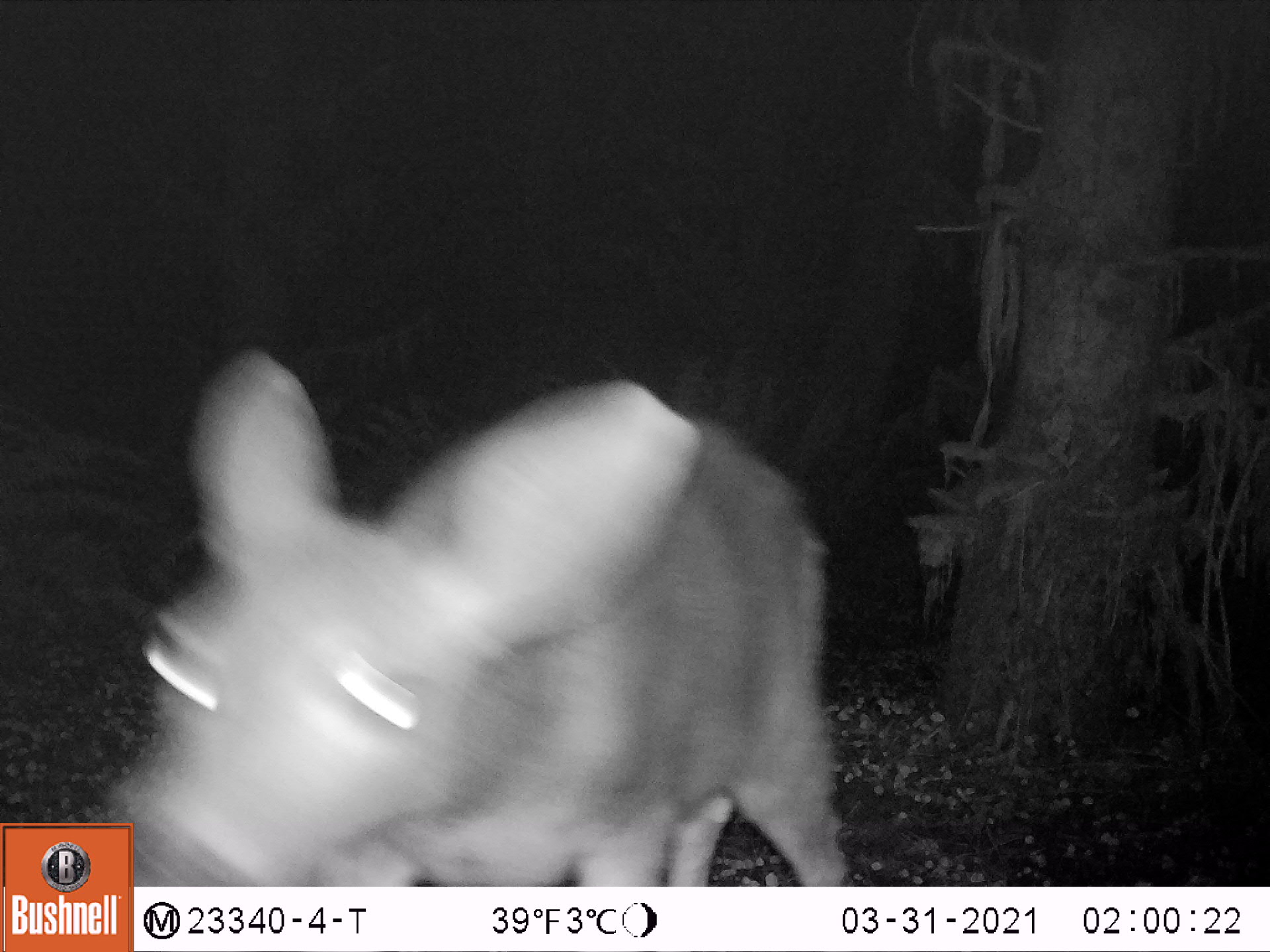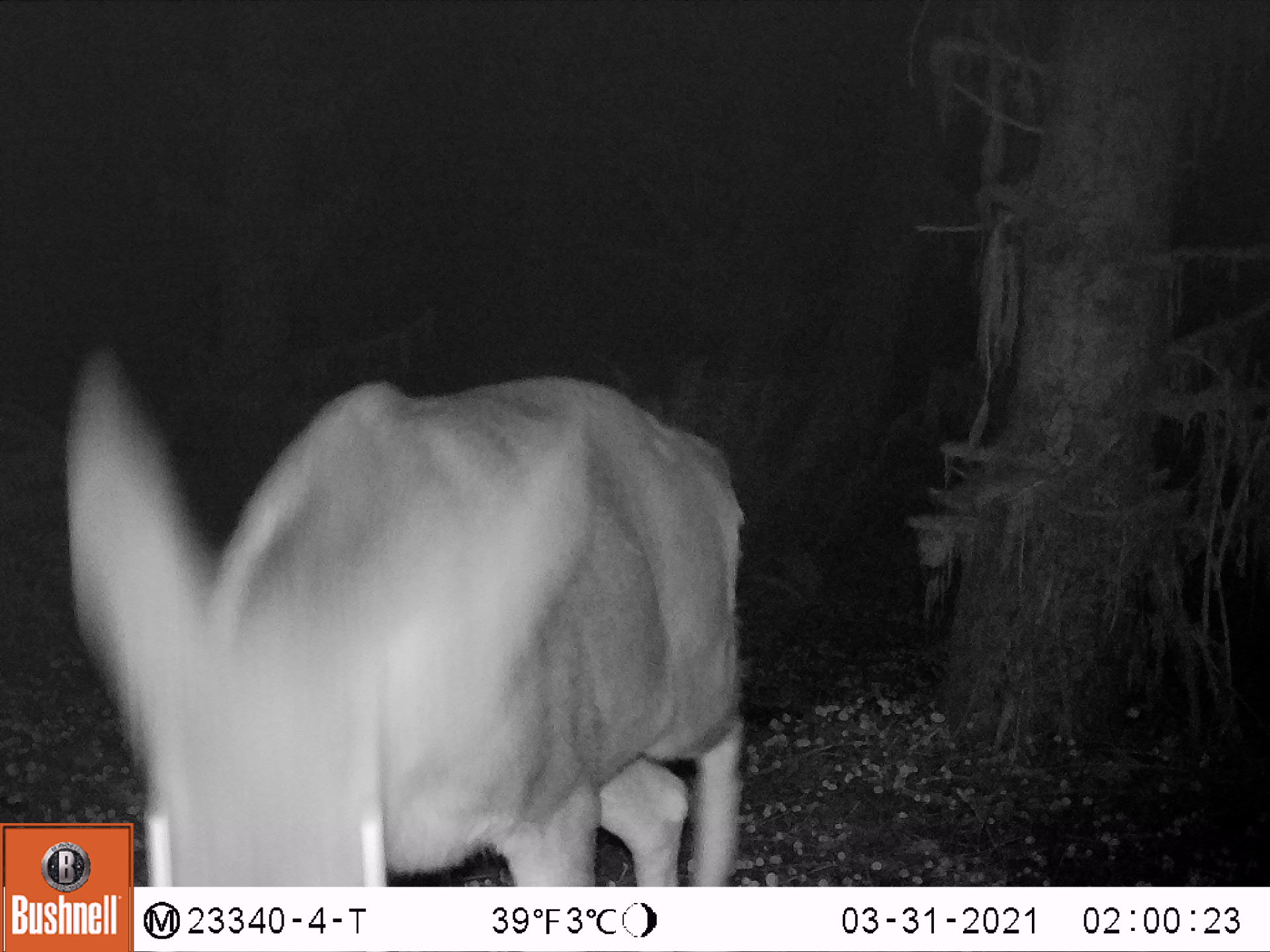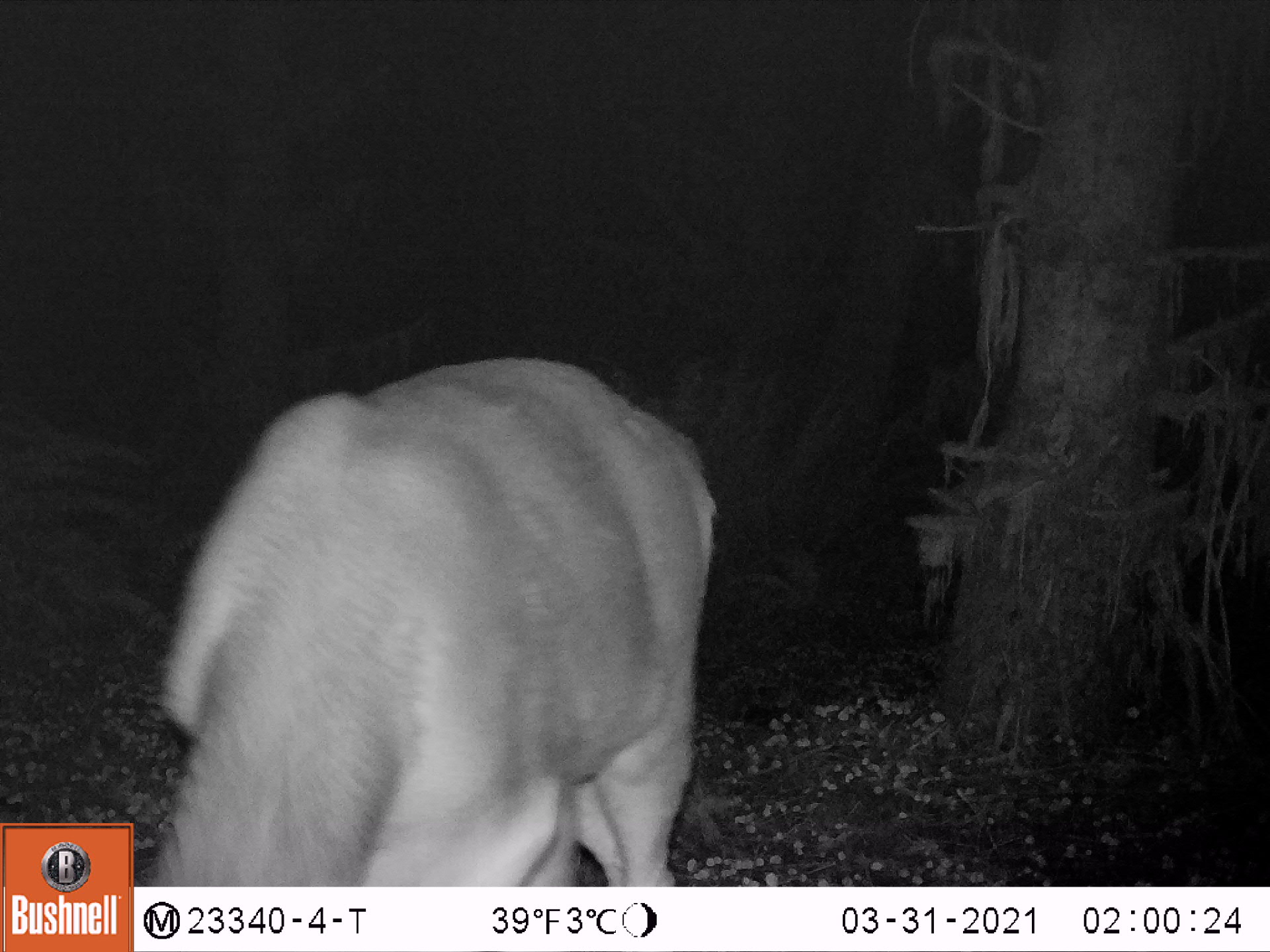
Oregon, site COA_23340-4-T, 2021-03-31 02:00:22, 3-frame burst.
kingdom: Animalia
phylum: Chordata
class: Mammalia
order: Artiodactyla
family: Cervidae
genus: Odocoileus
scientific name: Odocoileus hemionus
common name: black-tailed deer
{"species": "black-tailed deer (Odocoileus hemionus)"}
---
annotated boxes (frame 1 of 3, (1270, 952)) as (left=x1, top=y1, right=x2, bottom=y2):
black-tailed deer: (left=139, top=339, right=852, bottom=882)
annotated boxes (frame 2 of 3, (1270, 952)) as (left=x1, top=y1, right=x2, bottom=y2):
black-tailed deer: (left=139, top=362, right=757, bottom=883)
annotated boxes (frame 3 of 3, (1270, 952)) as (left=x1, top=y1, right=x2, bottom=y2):
black-tailed deer: (left=140, top=351, right=721, bottom=882)